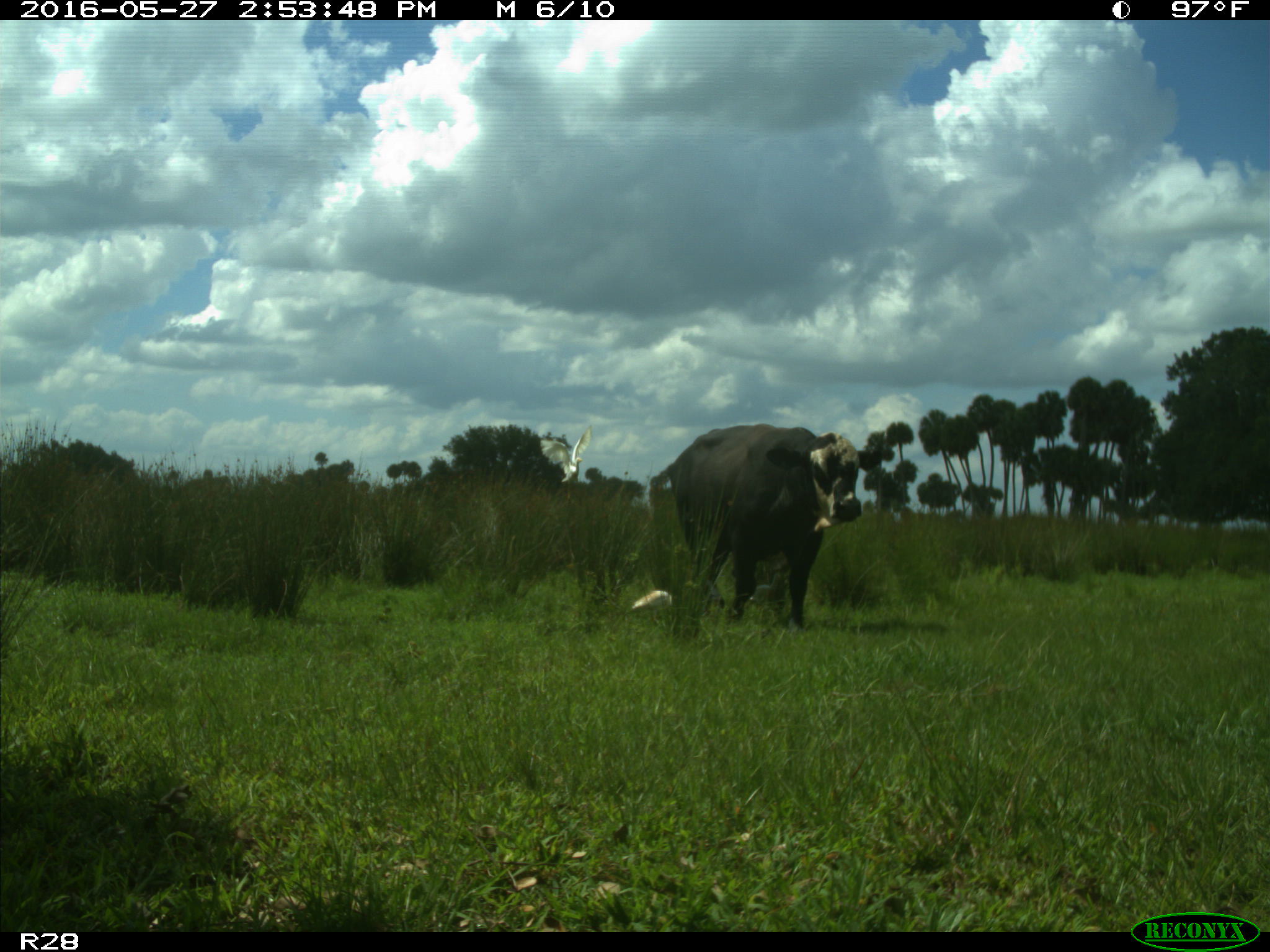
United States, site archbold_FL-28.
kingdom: Animalia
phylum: Chordata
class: Mammalia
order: Artiodactyla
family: Bovidae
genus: Bos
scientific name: Bos taurus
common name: domestic cow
Bos taurus (domestic cow).